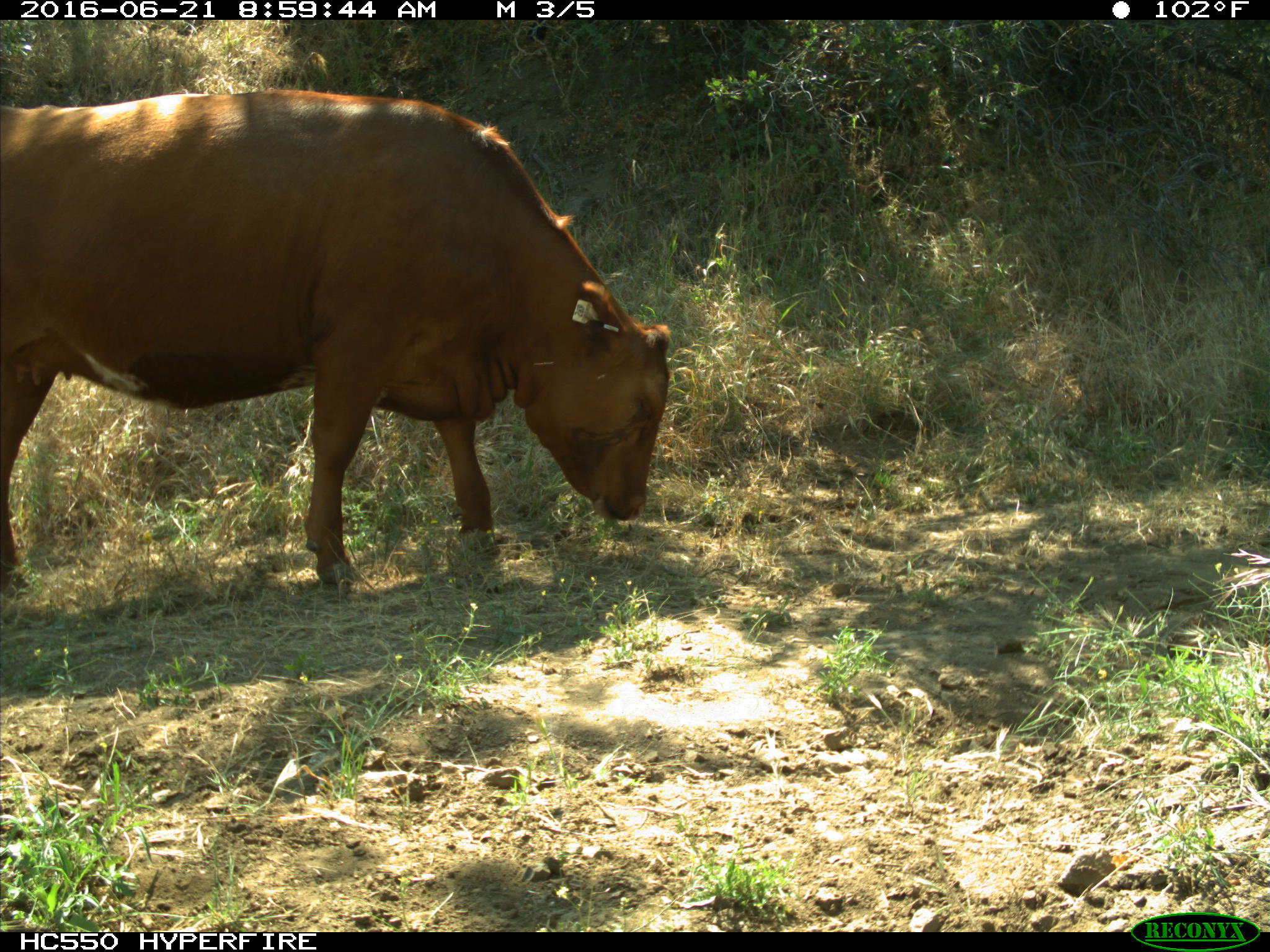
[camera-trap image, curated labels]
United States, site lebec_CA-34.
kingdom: Animalia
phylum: Chordata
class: Mammalia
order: Artiodactyla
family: Bovidae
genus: Bos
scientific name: Bos taurus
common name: domestic cow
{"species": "Bos taurus (domestic cow)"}